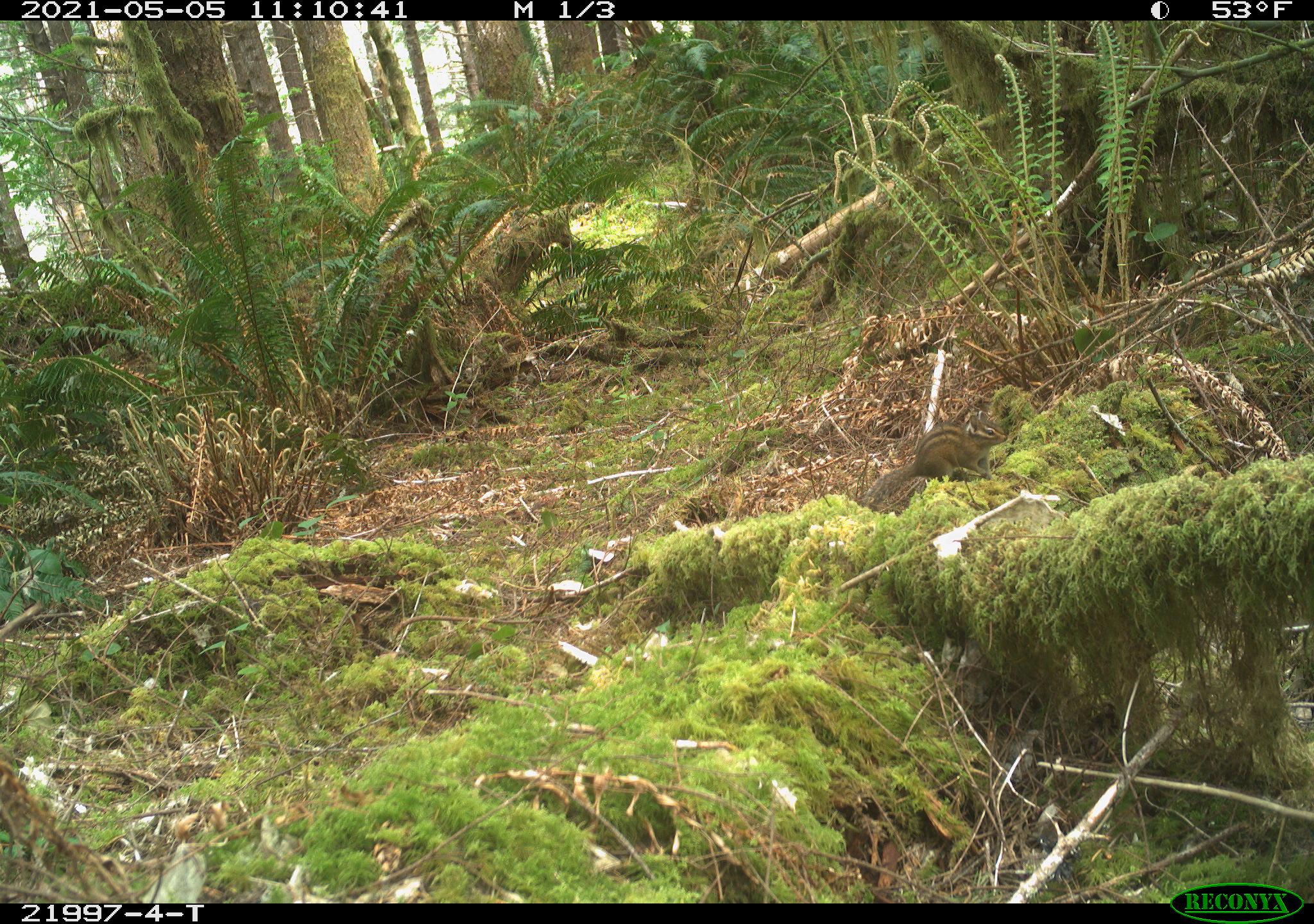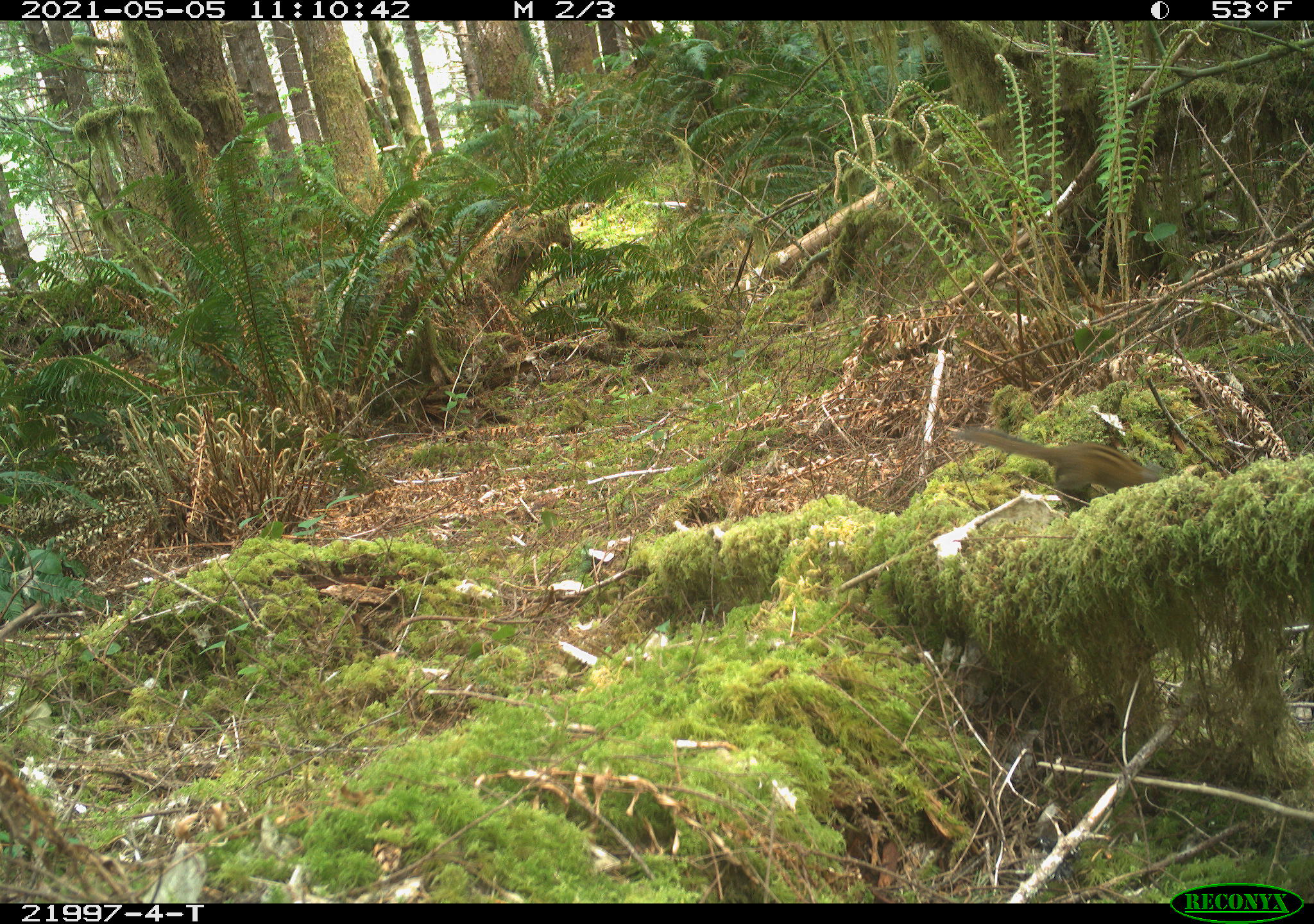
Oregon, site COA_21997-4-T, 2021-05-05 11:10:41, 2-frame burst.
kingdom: Animalia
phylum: Chordata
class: Mammalia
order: Rodentia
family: Sciuridae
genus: Neotamias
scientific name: Neotamias townsendii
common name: townsend's chipmunk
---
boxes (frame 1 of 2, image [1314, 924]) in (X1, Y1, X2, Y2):
townsend's chipmunk: (844, 388, 1032, 527)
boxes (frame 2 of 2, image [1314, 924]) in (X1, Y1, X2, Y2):
townsend's chipmunk: (926, 407, 1183, 507)